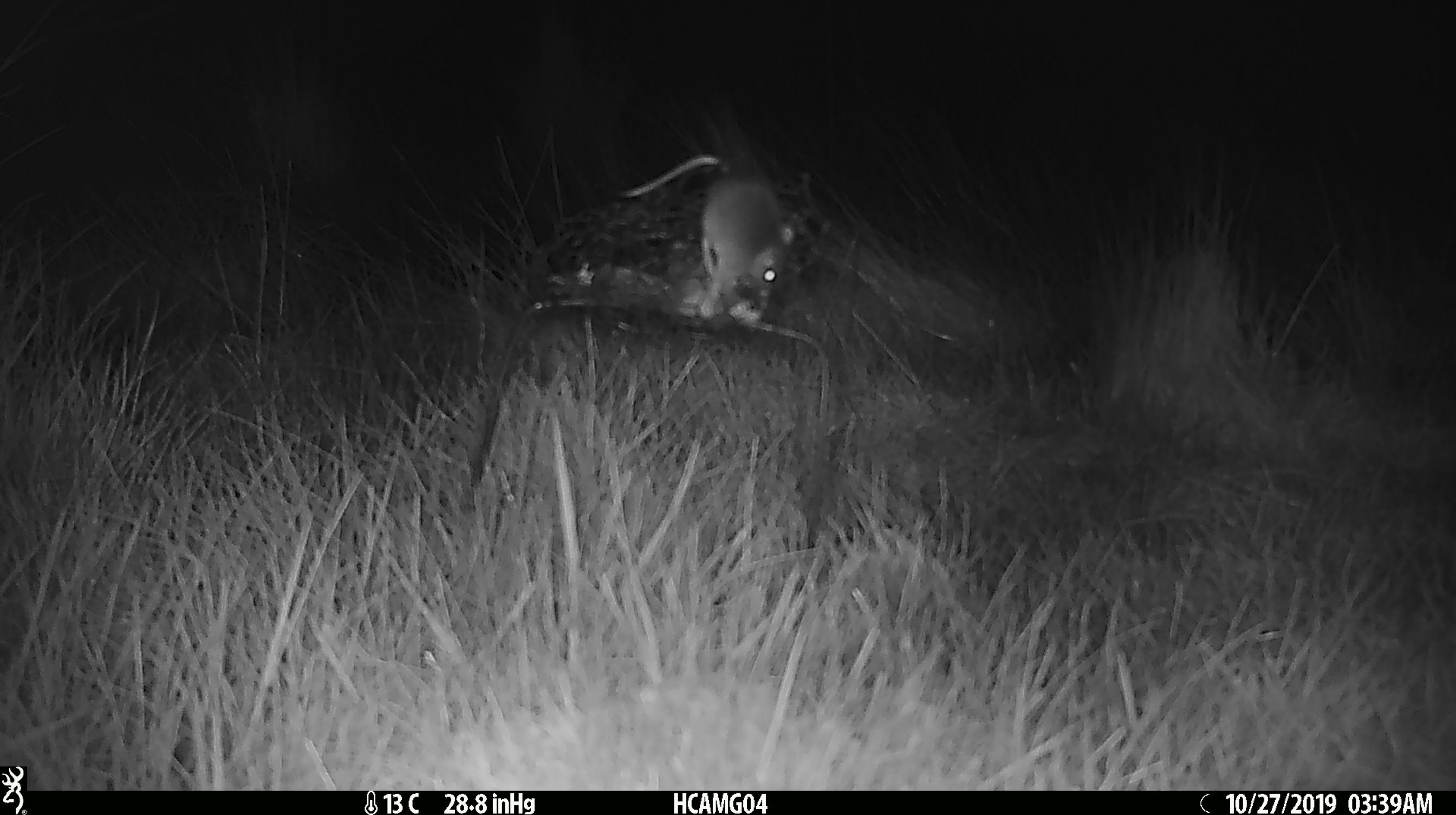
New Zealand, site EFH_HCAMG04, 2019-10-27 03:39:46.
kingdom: Animalia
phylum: Chordata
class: Mammalia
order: Rodentia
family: Muridae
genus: Mus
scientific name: Mus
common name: mouse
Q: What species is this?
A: Mouse (Mus).